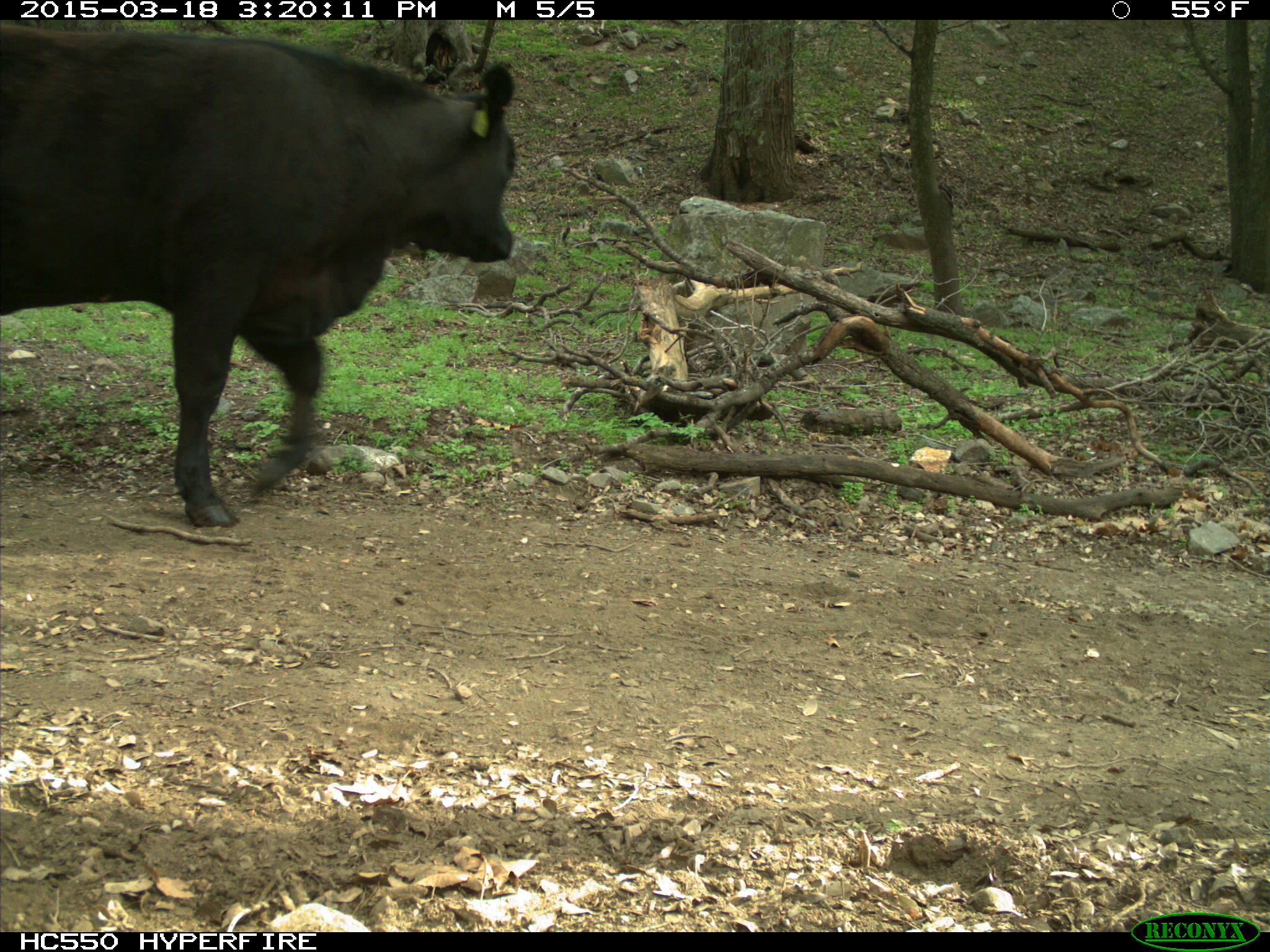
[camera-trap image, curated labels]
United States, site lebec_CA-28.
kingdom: Animalia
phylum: Chordata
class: Mammalia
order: Artiodactyla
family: Bovidae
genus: Bos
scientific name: Bos taurus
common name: domestic cow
Bos taurus (domestic cow).